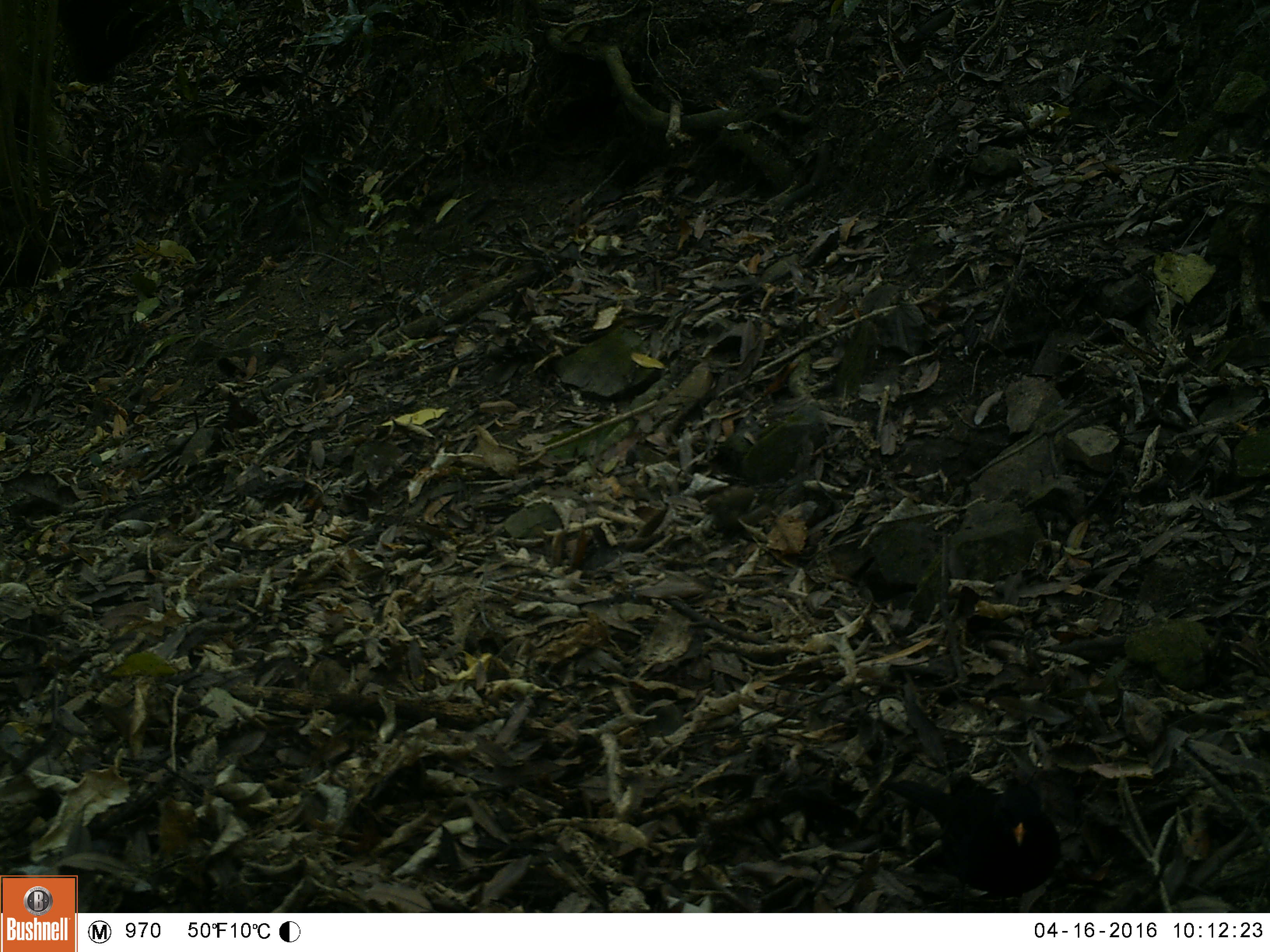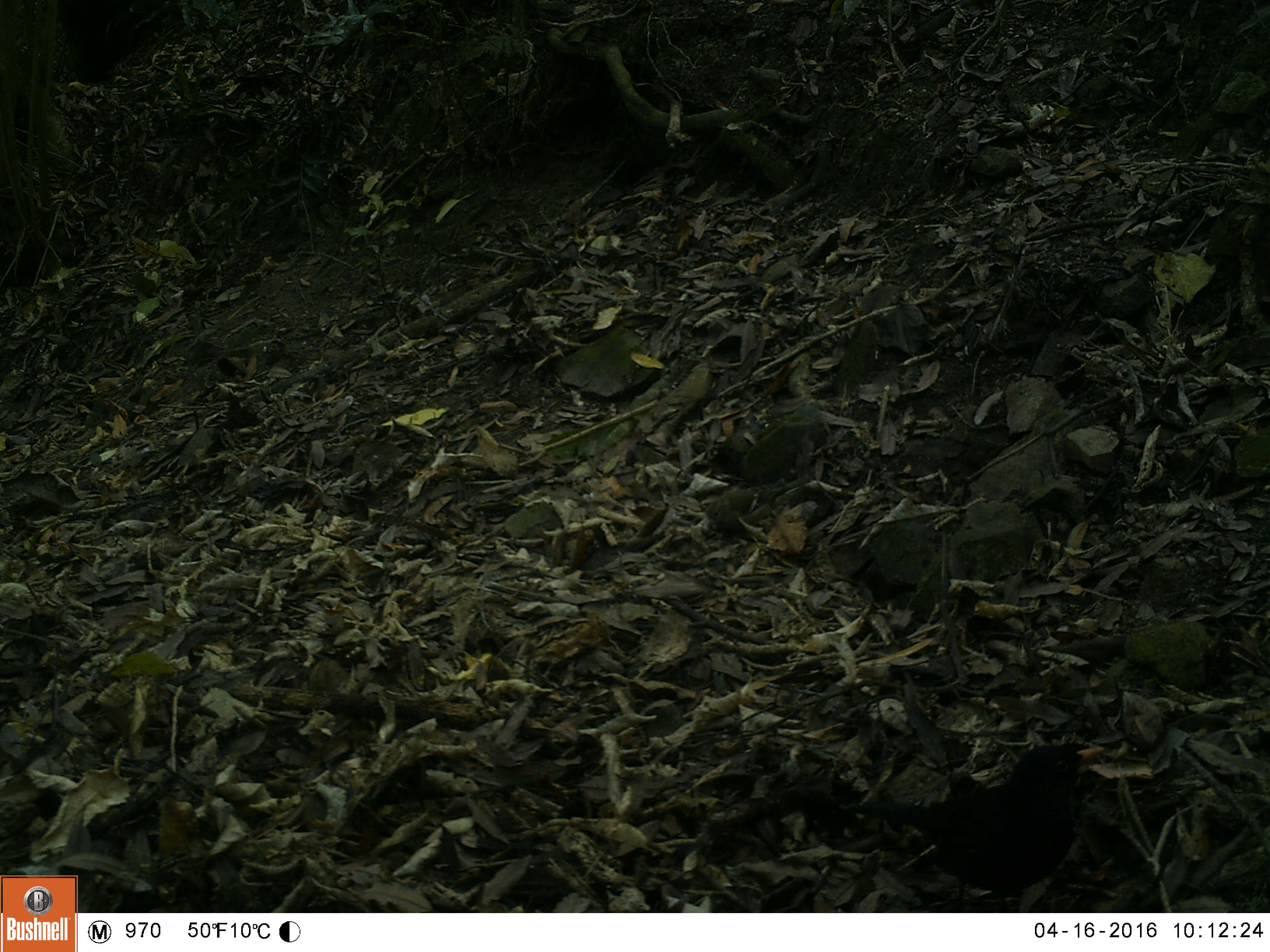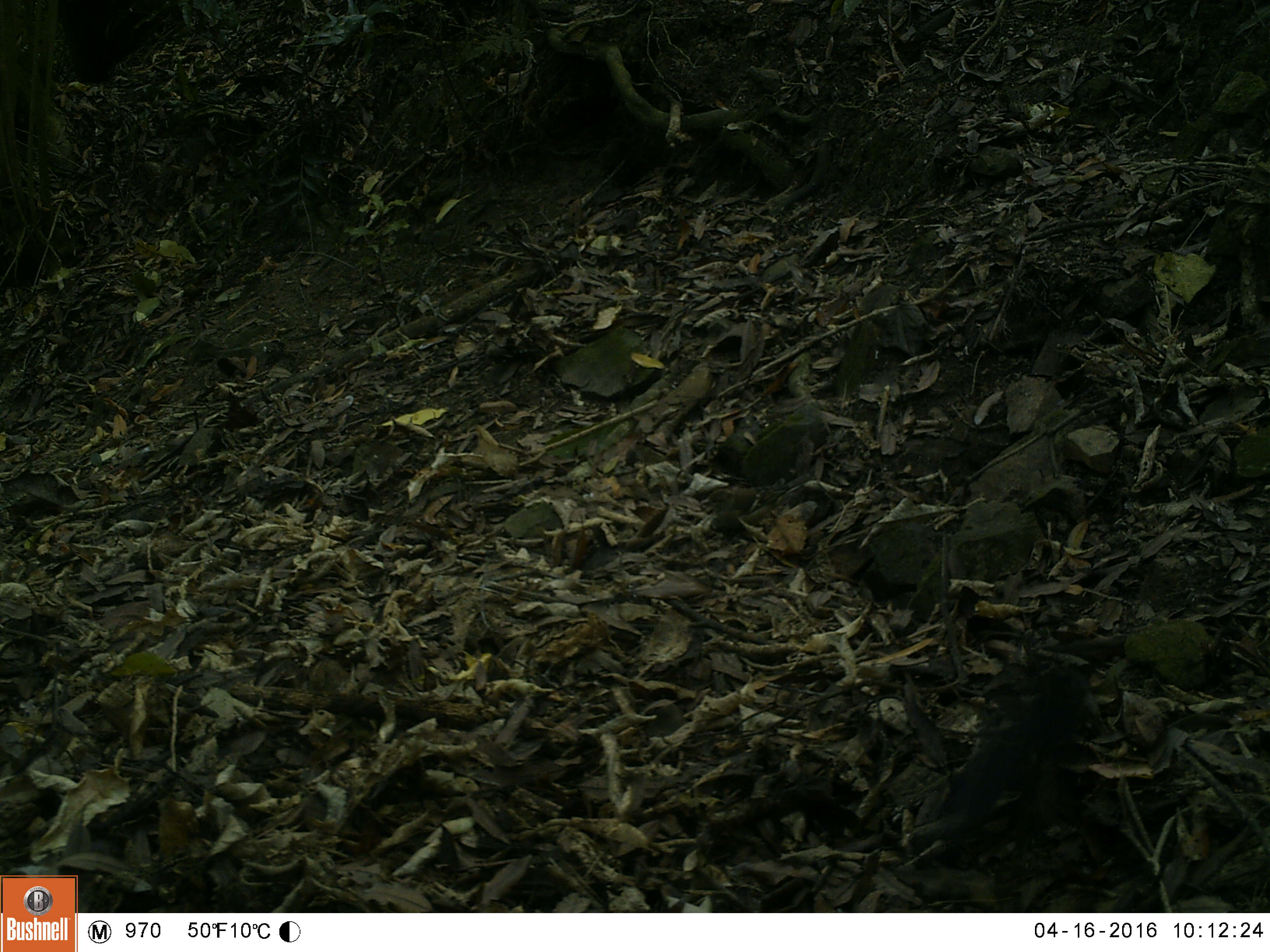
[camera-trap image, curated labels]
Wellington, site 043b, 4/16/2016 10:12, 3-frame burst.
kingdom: Animalia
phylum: Chordata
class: Aves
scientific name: Aves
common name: bird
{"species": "bird (Aves)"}